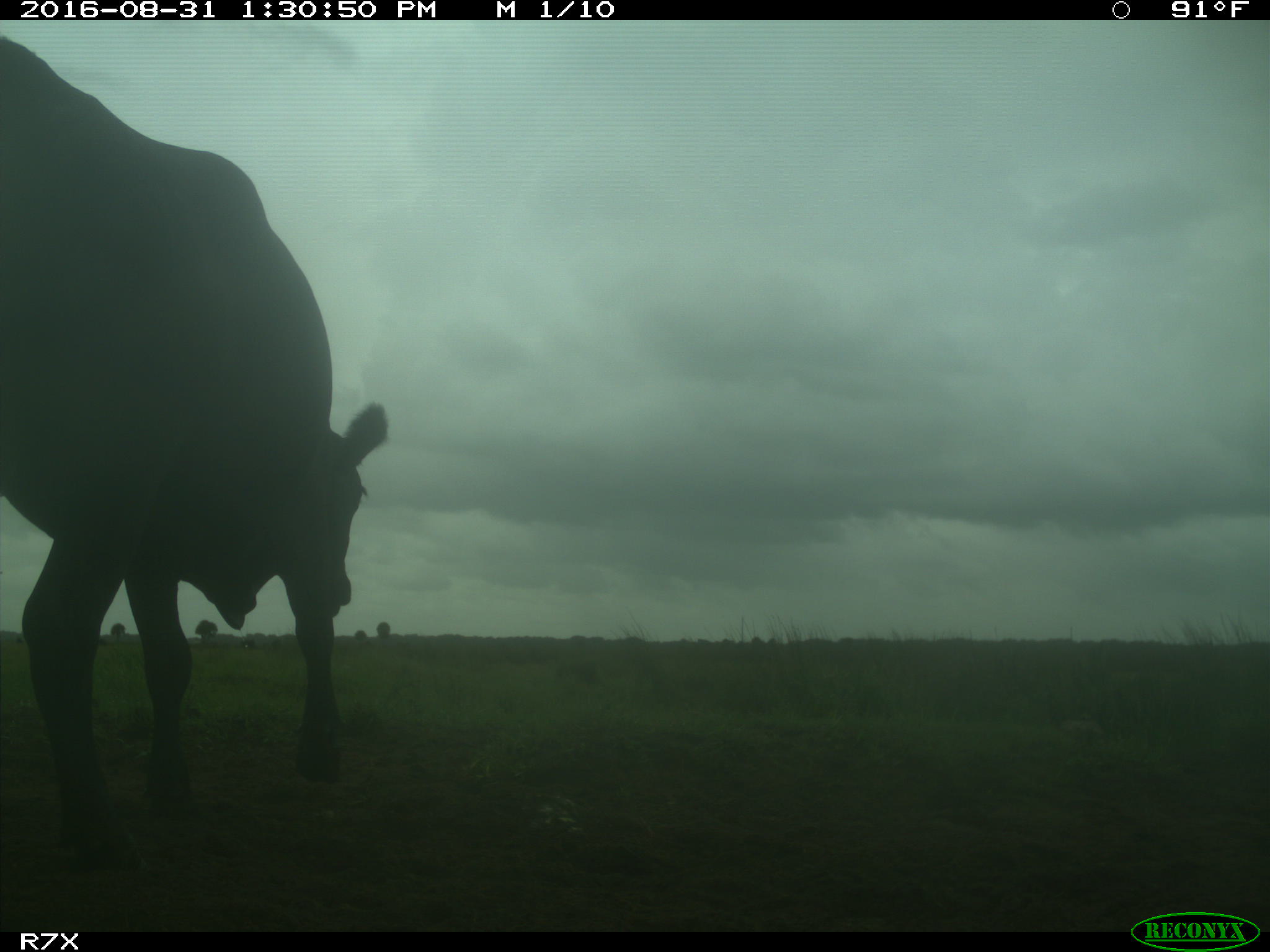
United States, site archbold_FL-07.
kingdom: Animalia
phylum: Chordata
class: Mammalia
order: Artiodactyla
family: Bovidae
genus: Bos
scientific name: Bos taurus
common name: domestic cow